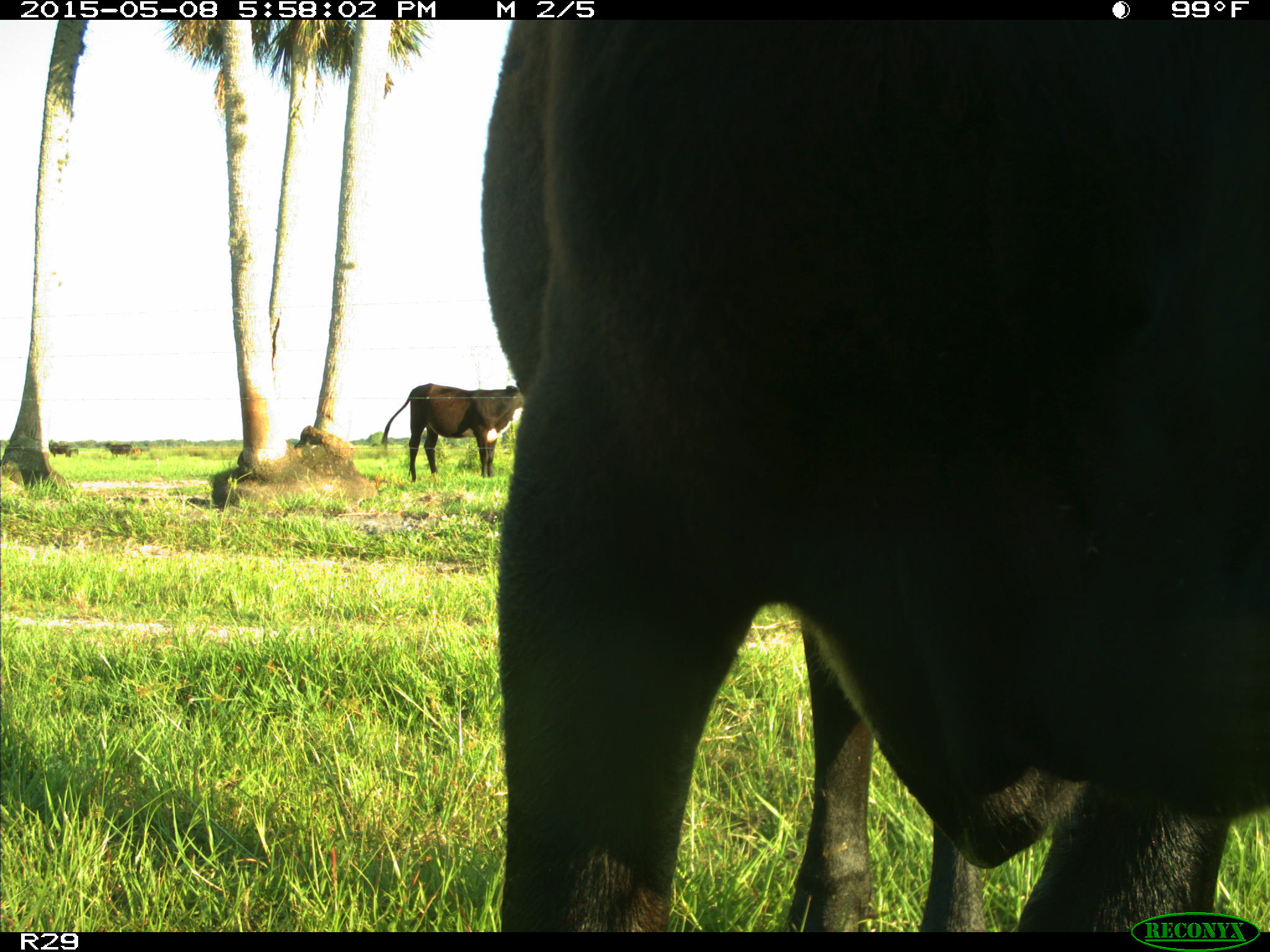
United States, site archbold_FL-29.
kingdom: Animalia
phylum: Chordata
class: Mammalia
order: Artiodactyla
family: Bovidae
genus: Bos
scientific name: Bos taurus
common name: domestic cow